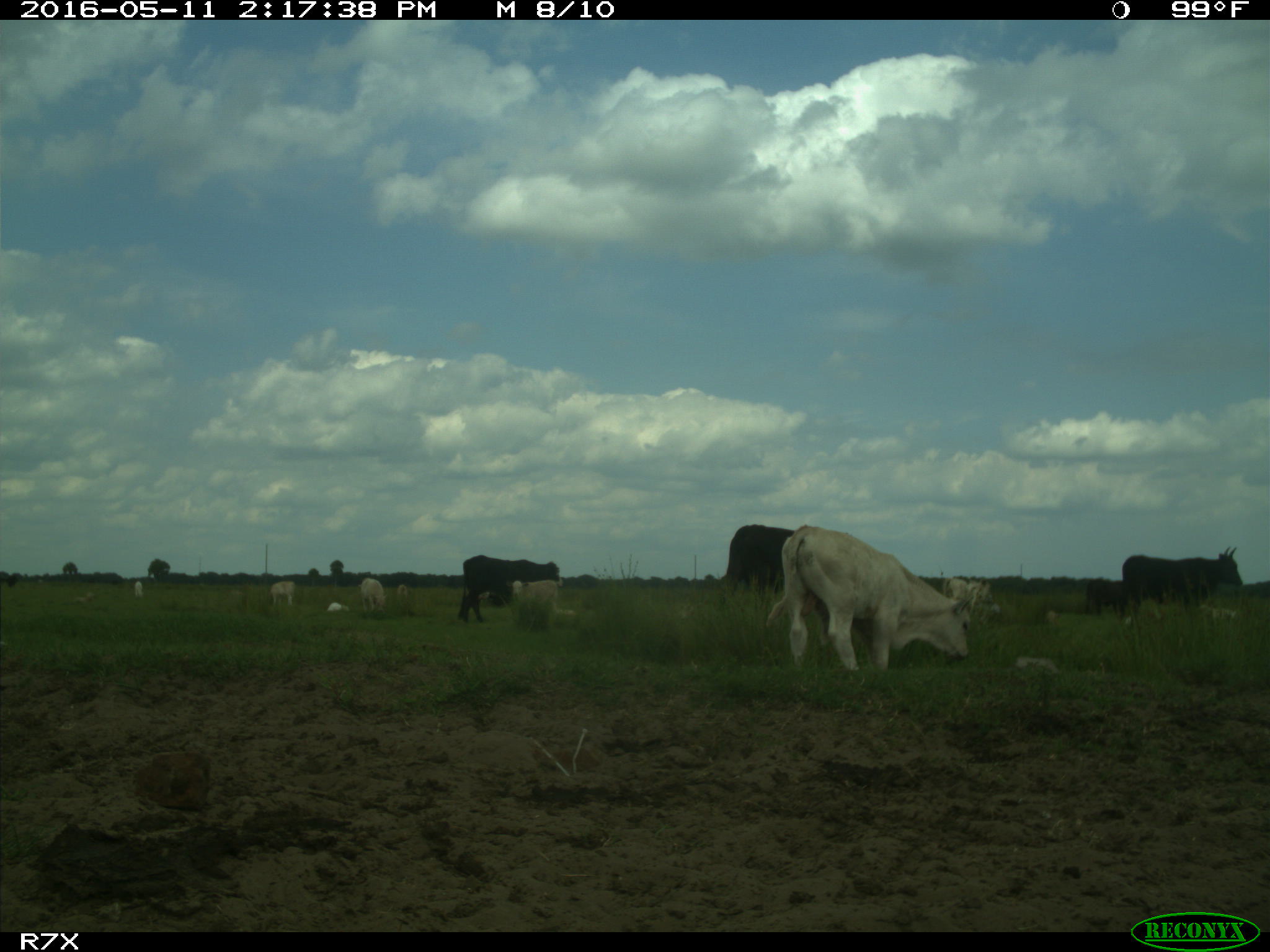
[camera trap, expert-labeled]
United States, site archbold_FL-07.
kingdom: Animalia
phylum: Chordata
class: Mammalia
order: Artiodactyla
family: Bovidae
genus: Bos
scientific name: Bos taurus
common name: domestic cow